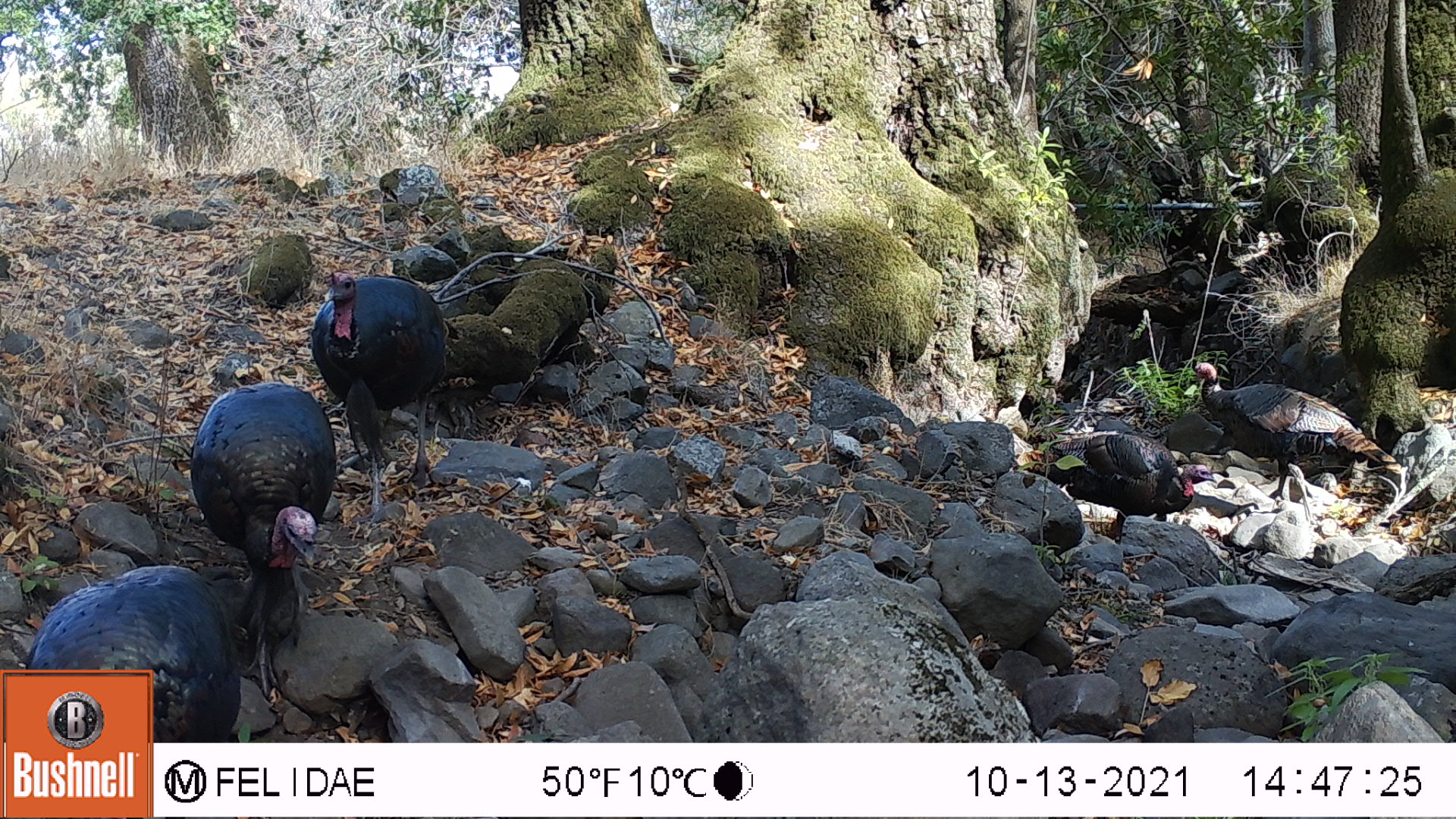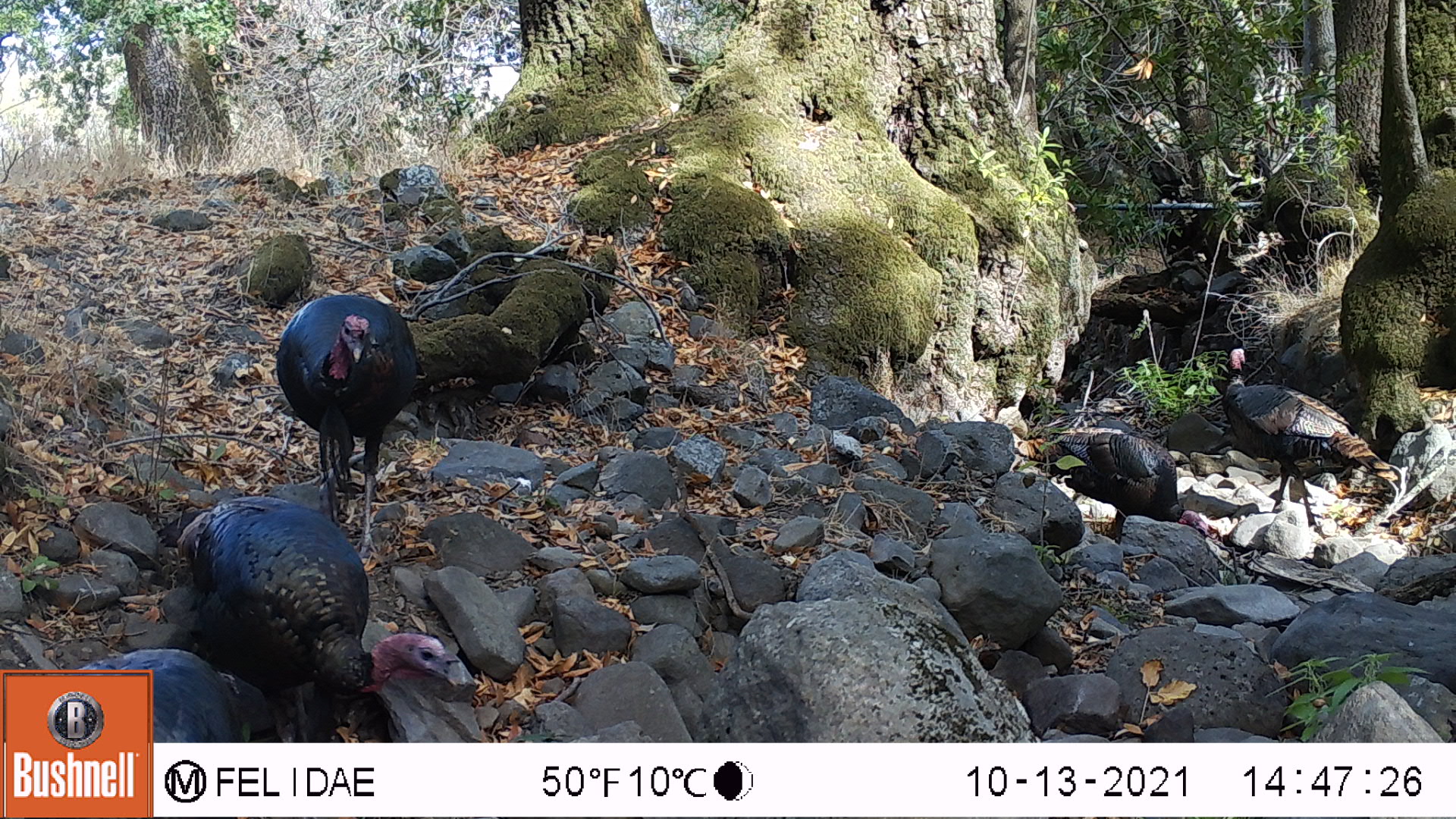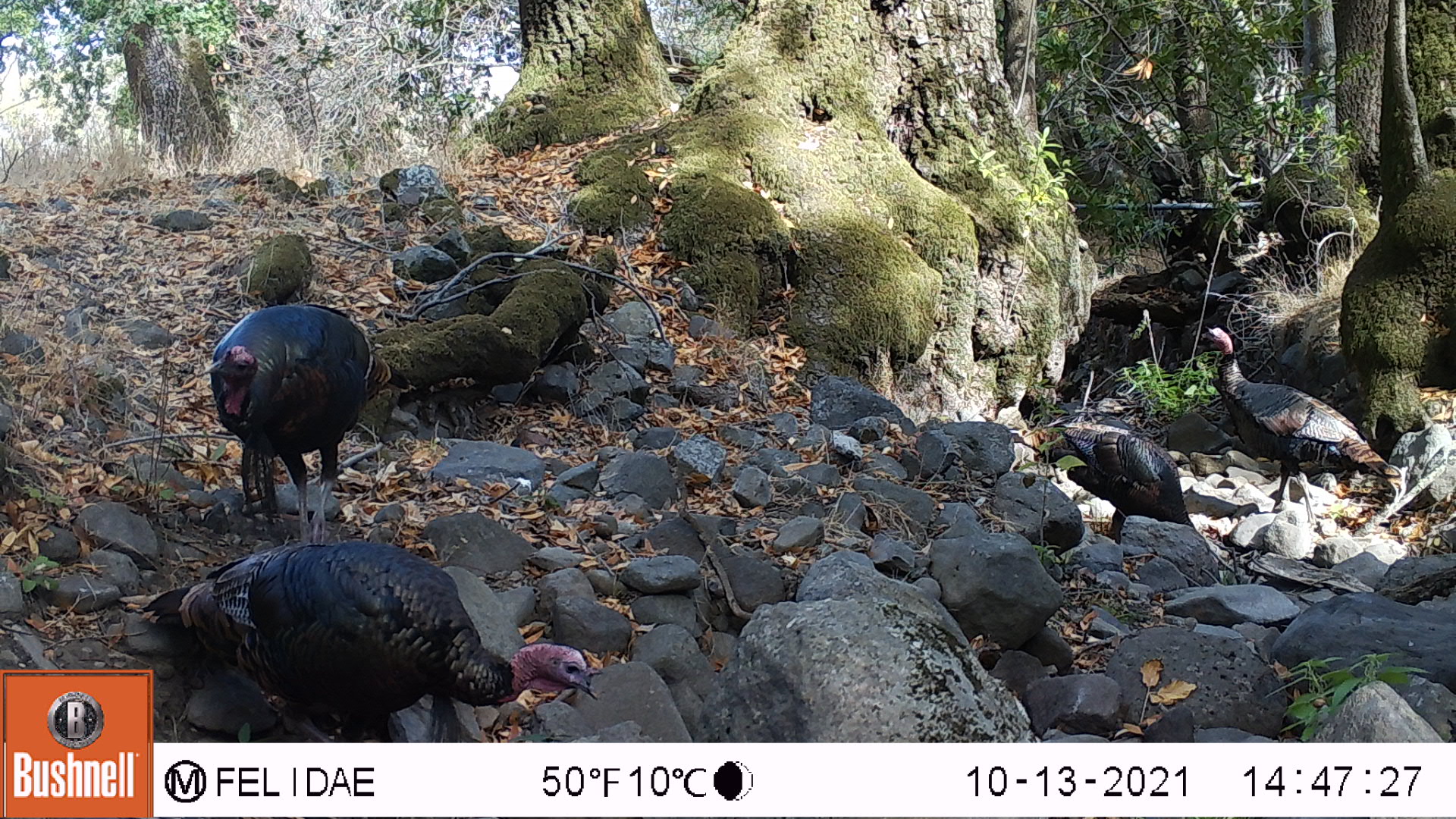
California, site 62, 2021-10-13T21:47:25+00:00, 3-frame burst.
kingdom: Animalia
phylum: Chordata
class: Aves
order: Galliformes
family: Phasianidae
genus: Meleagris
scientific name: Meleagris gallopavo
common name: turkey